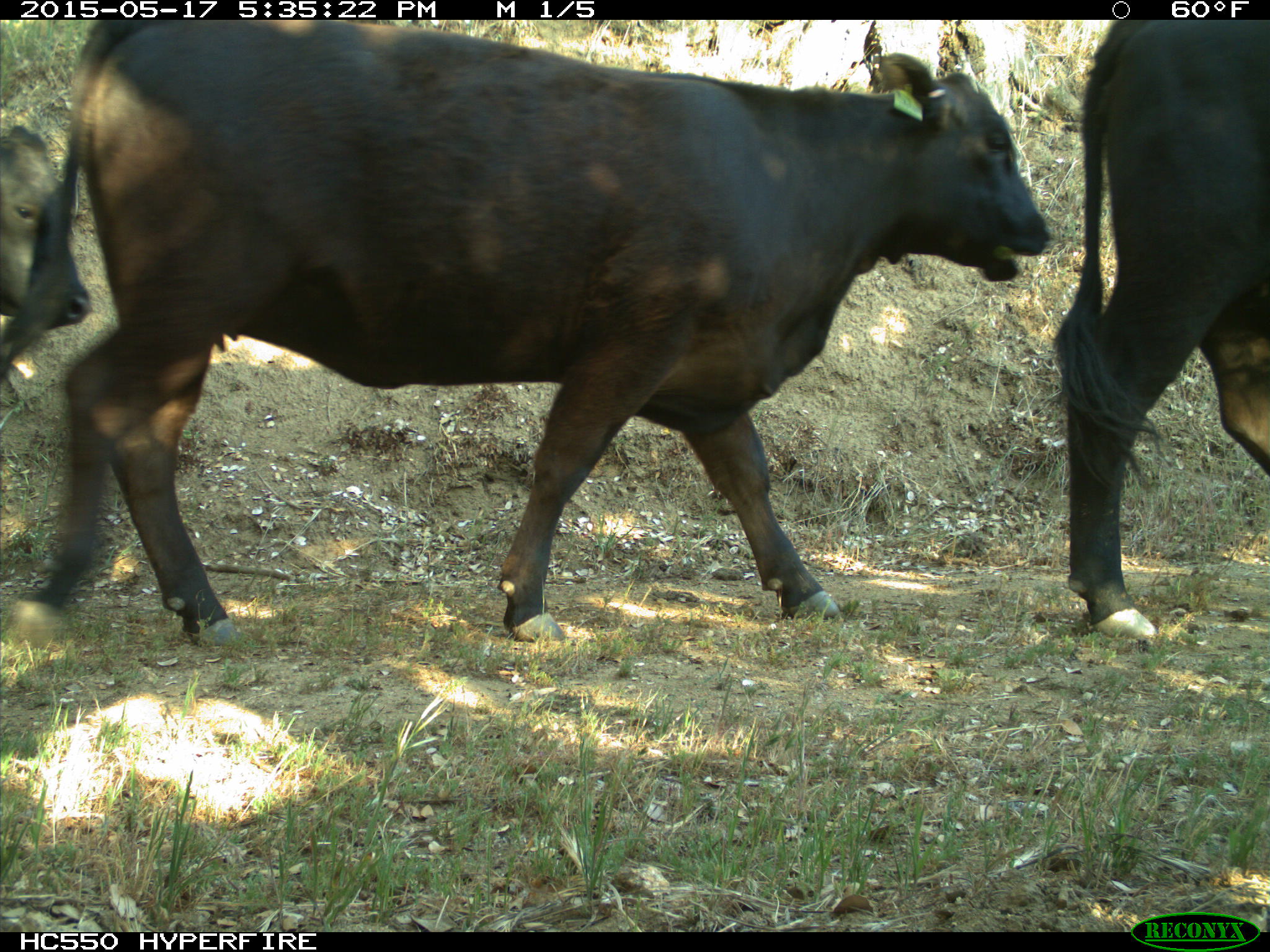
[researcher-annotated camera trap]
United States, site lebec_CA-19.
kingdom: Animalia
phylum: Chordata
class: Mammalia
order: Artiodactyla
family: Bovidae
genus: Bos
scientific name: Bos taurus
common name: domestic cow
Bos taurus (domestic cow).